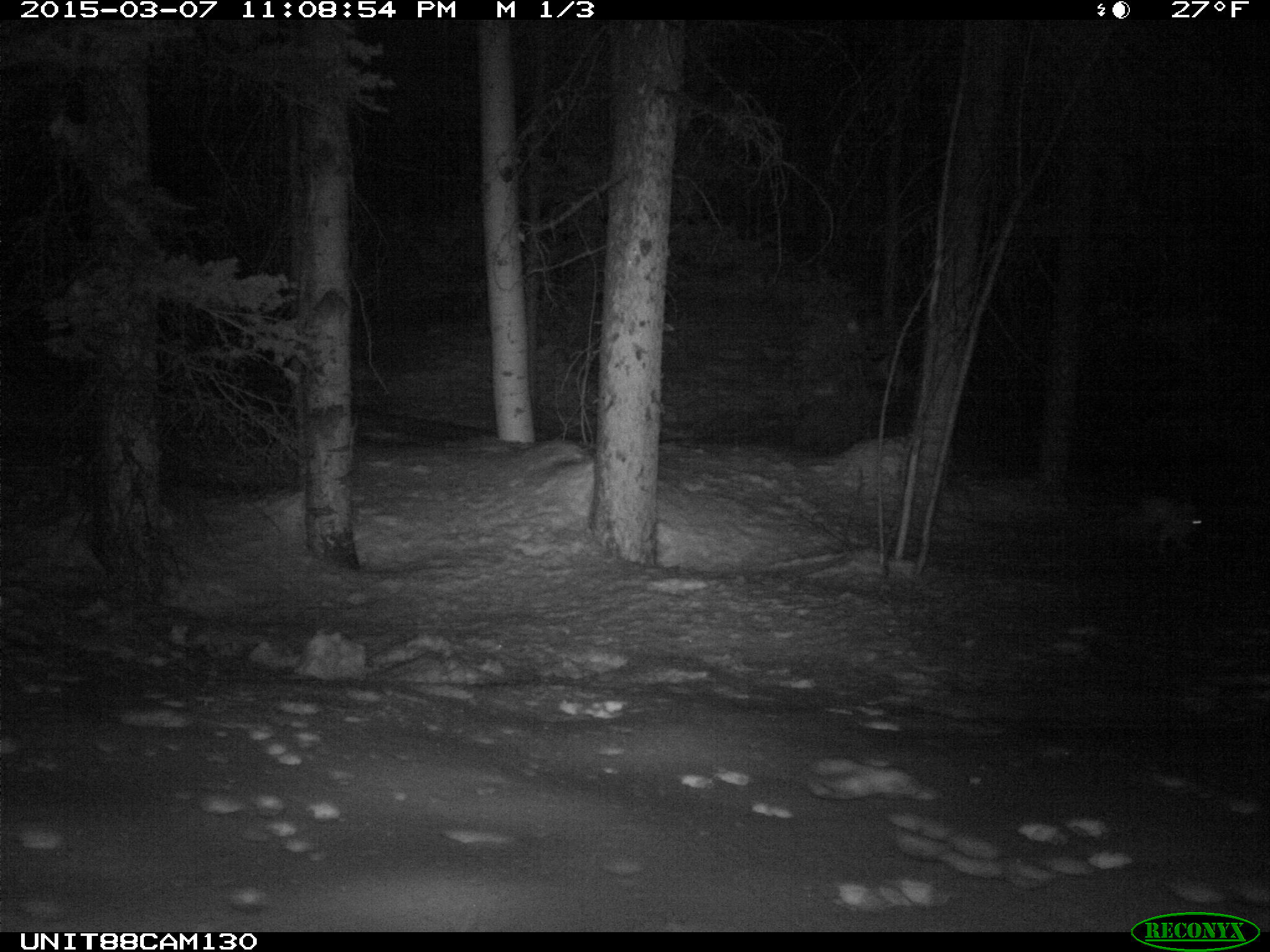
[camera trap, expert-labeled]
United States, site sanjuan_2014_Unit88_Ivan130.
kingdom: Animalia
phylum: Chordata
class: Mammalia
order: Lagomorpha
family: Leporidae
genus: Lepus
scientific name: Lepus americanus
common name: snowshoe hare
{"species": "Lepus americanus (snowshoe hare)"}